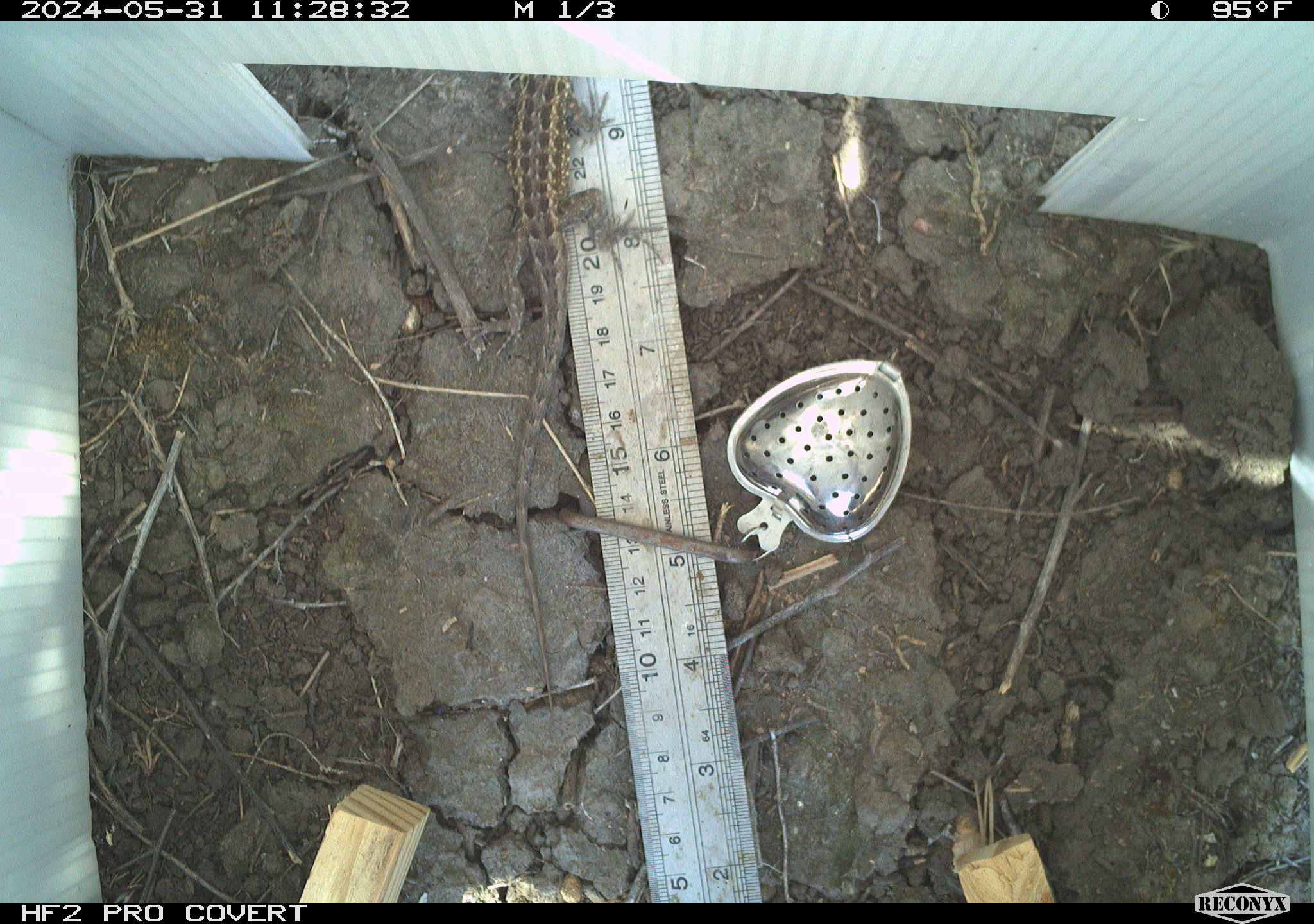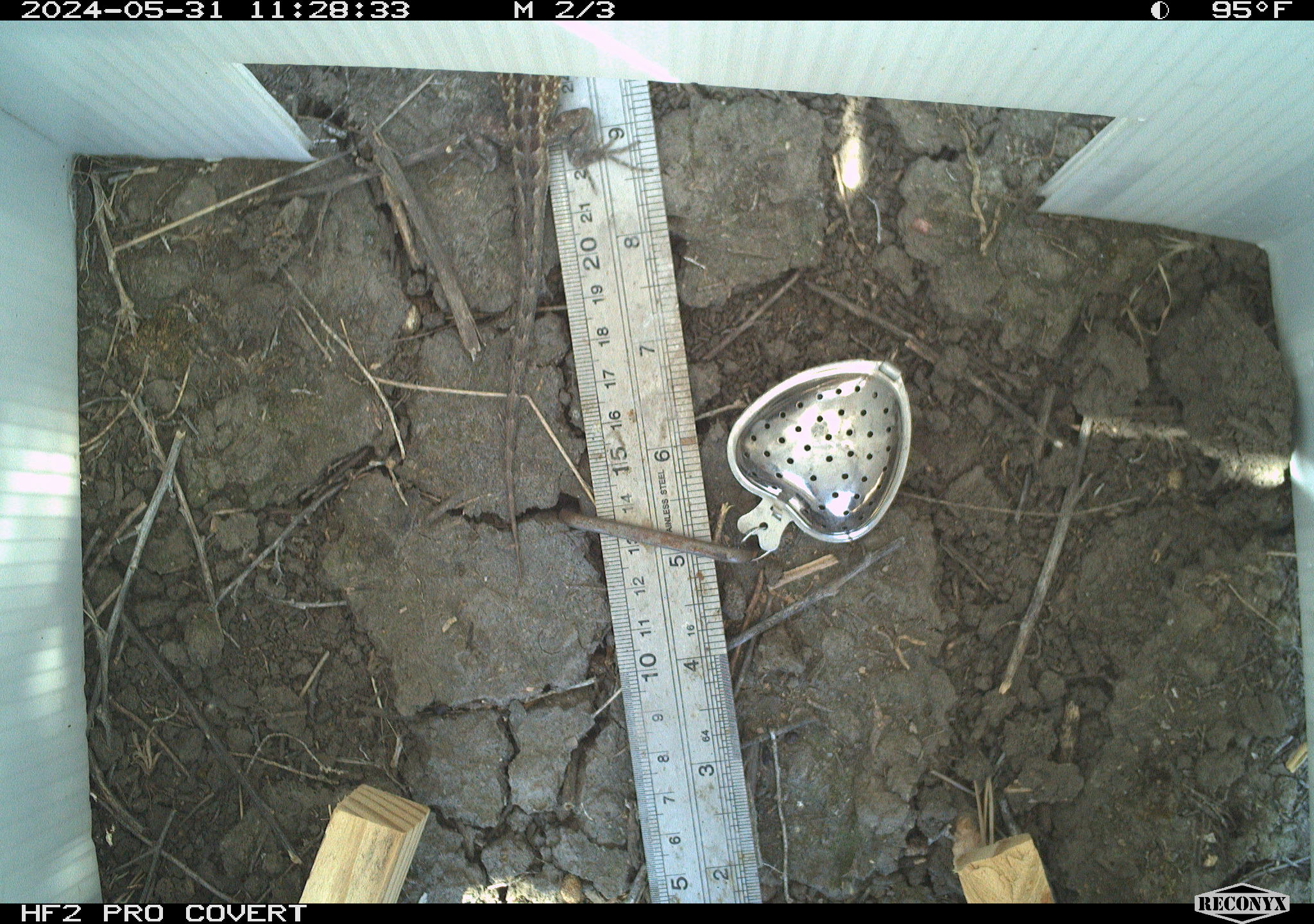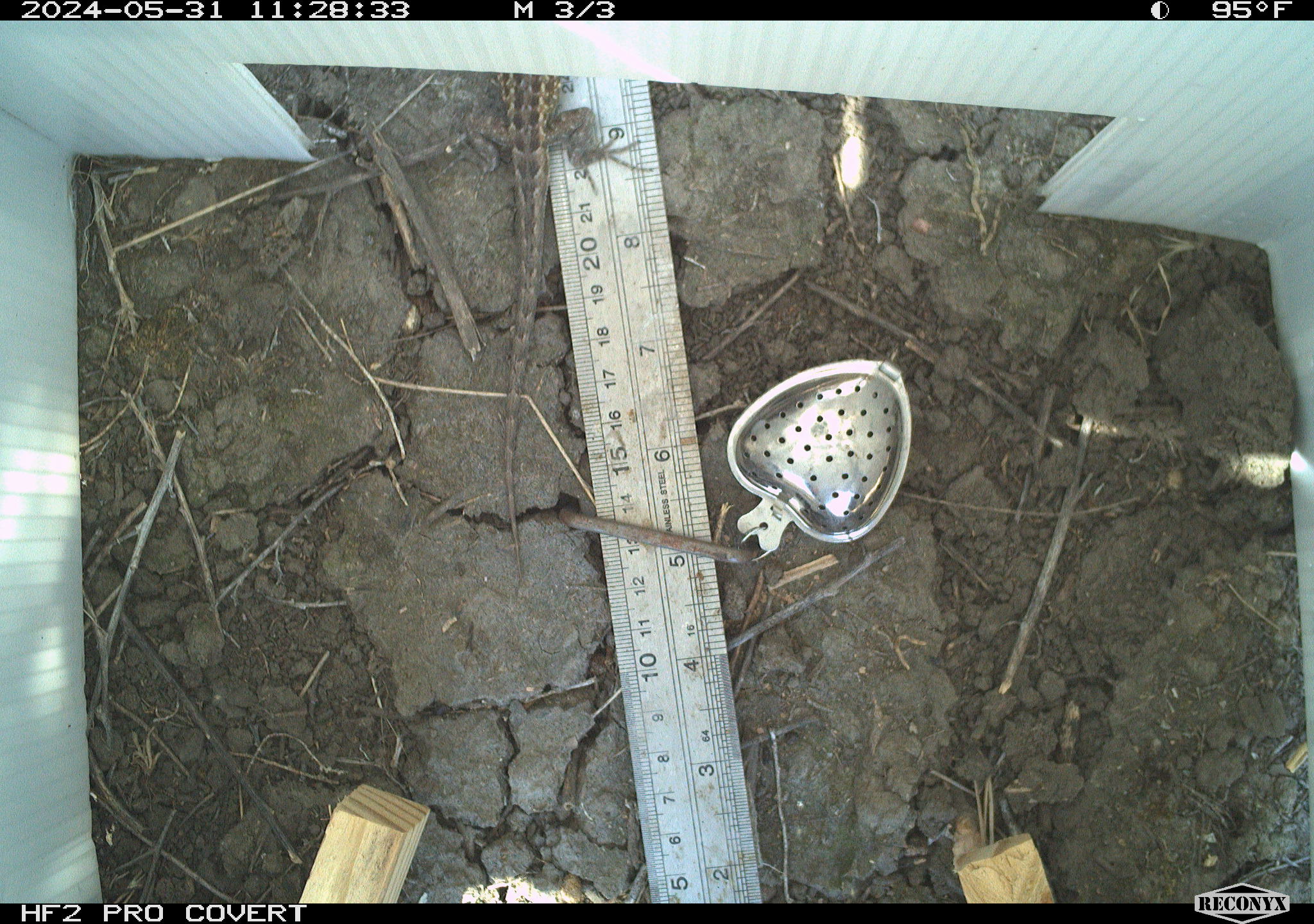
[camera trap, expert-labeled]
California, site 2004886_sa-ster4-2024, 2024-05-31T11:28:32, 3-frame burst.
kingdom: Animalia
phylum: Chordata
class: Reptilia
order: Squamata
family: Phrynosomatidae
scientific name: Phrynosomatidae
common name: phrynosomatid lizards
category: phrynosomatidae family